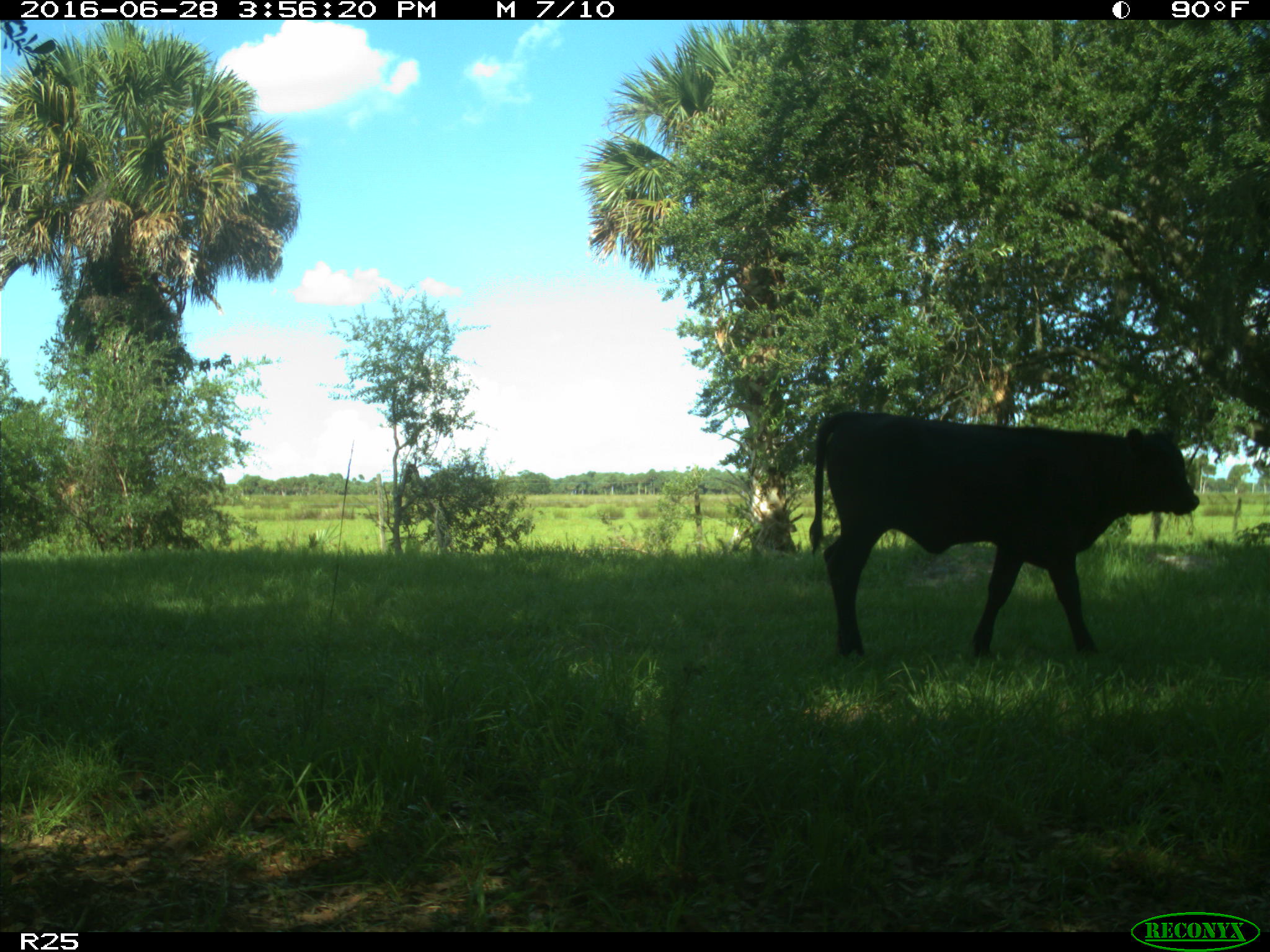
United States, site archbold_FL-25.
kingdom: Animalia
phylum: Chordata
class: Mammalia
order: Artiodactyla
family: Bovidae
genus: Bos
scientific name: Bos taurus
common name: domestic cow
Bos taurus (domestic cow).